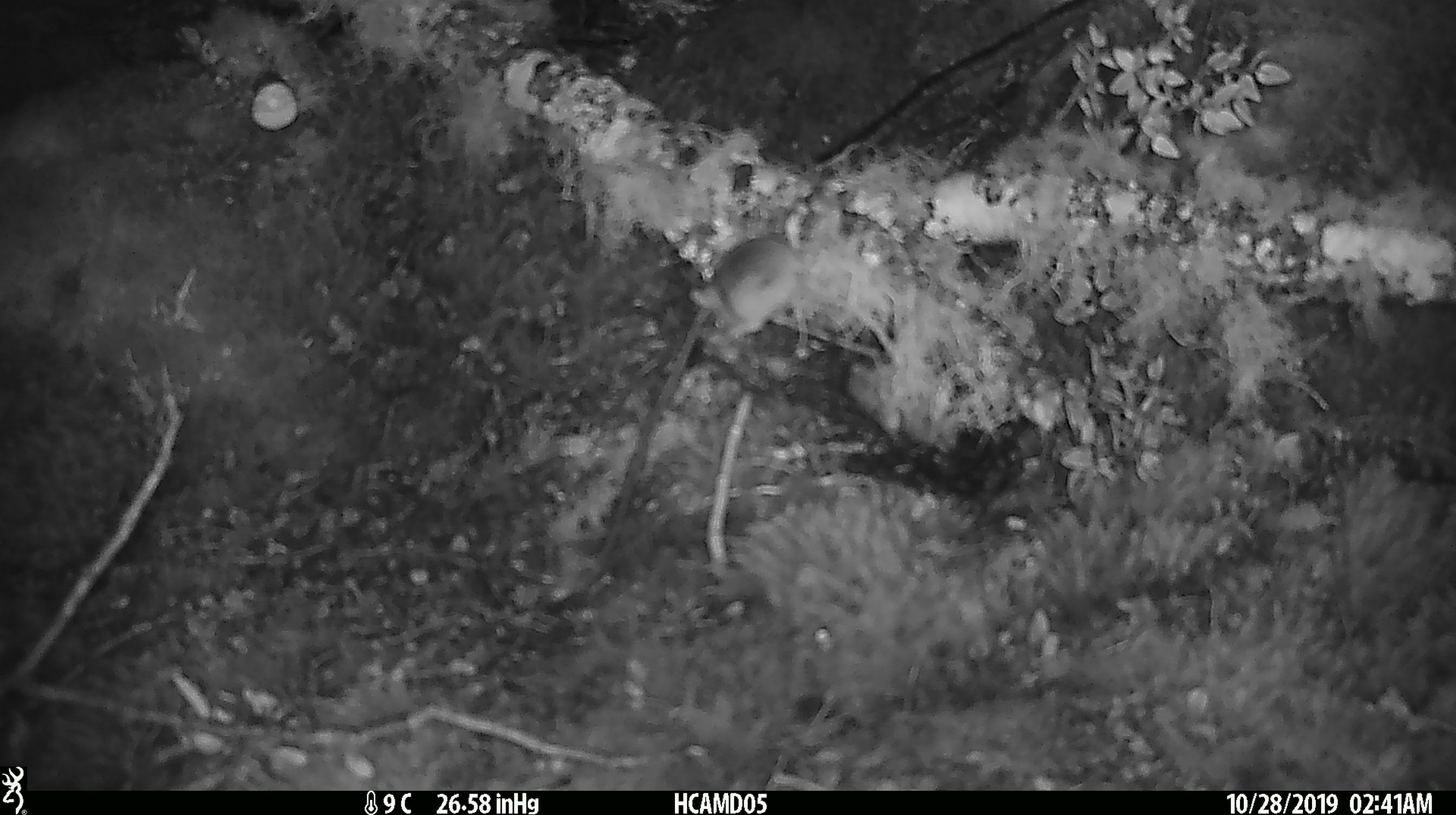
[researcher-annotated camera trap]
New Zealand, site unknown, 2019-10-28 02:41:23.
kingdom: Animalia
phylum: Chordata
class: Mammalia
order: Rodentia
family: Muridae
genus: Mus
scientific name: Mus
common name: mouse